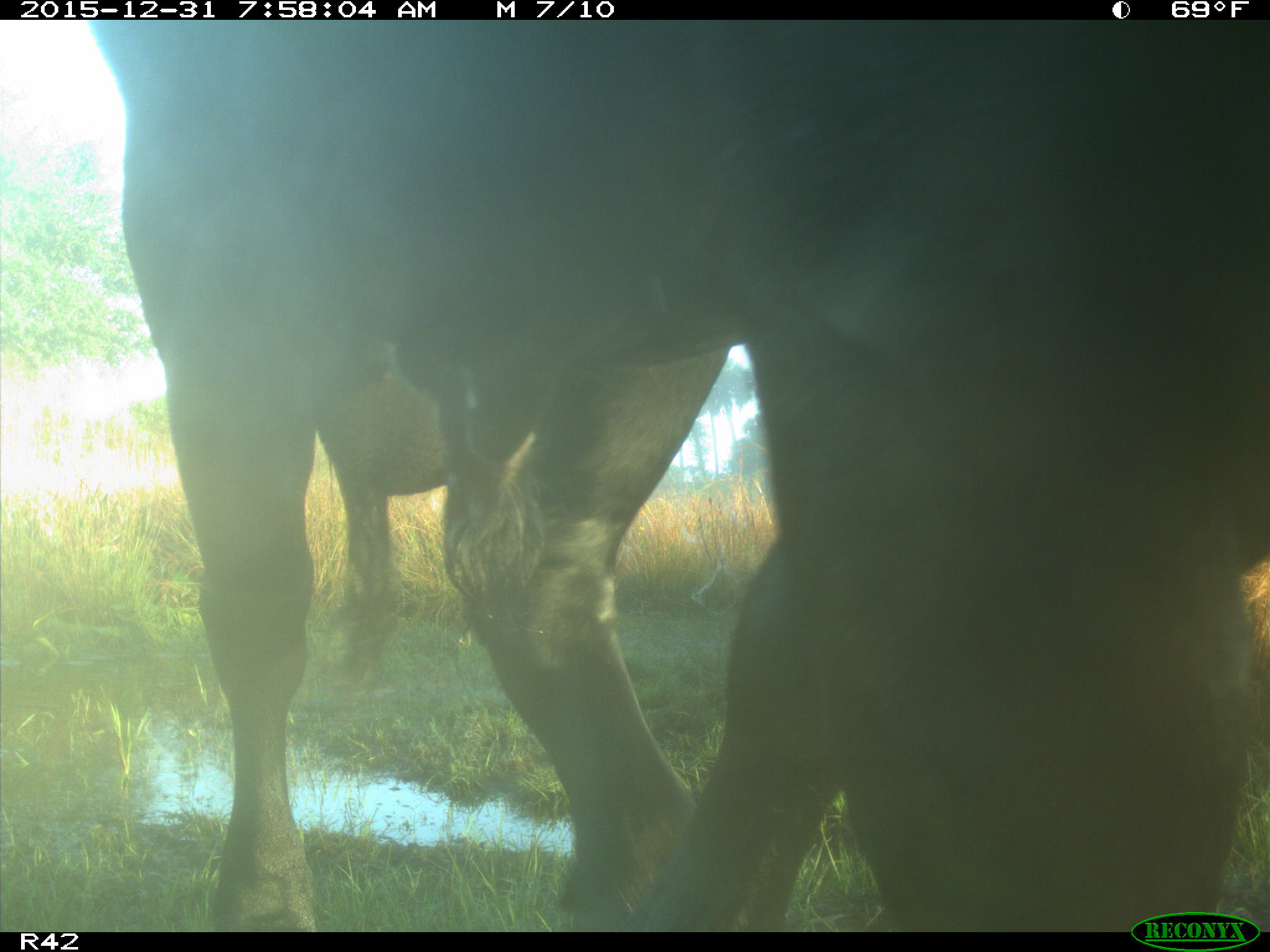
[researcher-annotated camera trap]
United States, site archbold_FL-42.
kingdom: Animalia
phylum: Chordata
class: Mammalia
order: Artiodactyla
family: Bovidae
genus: Bos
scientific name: Bos taurus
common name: domestic cow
Bos taurus (domestic cow).